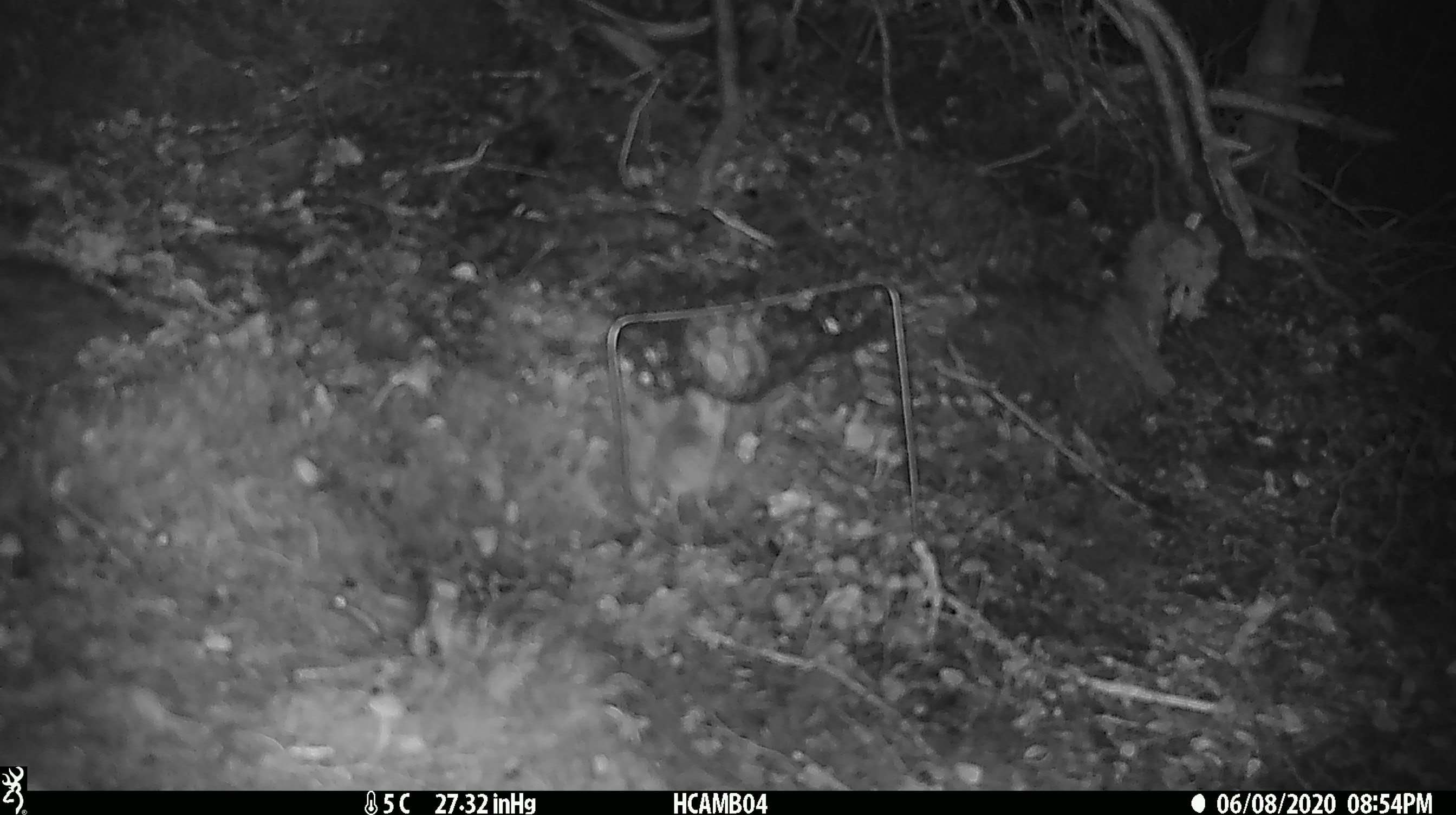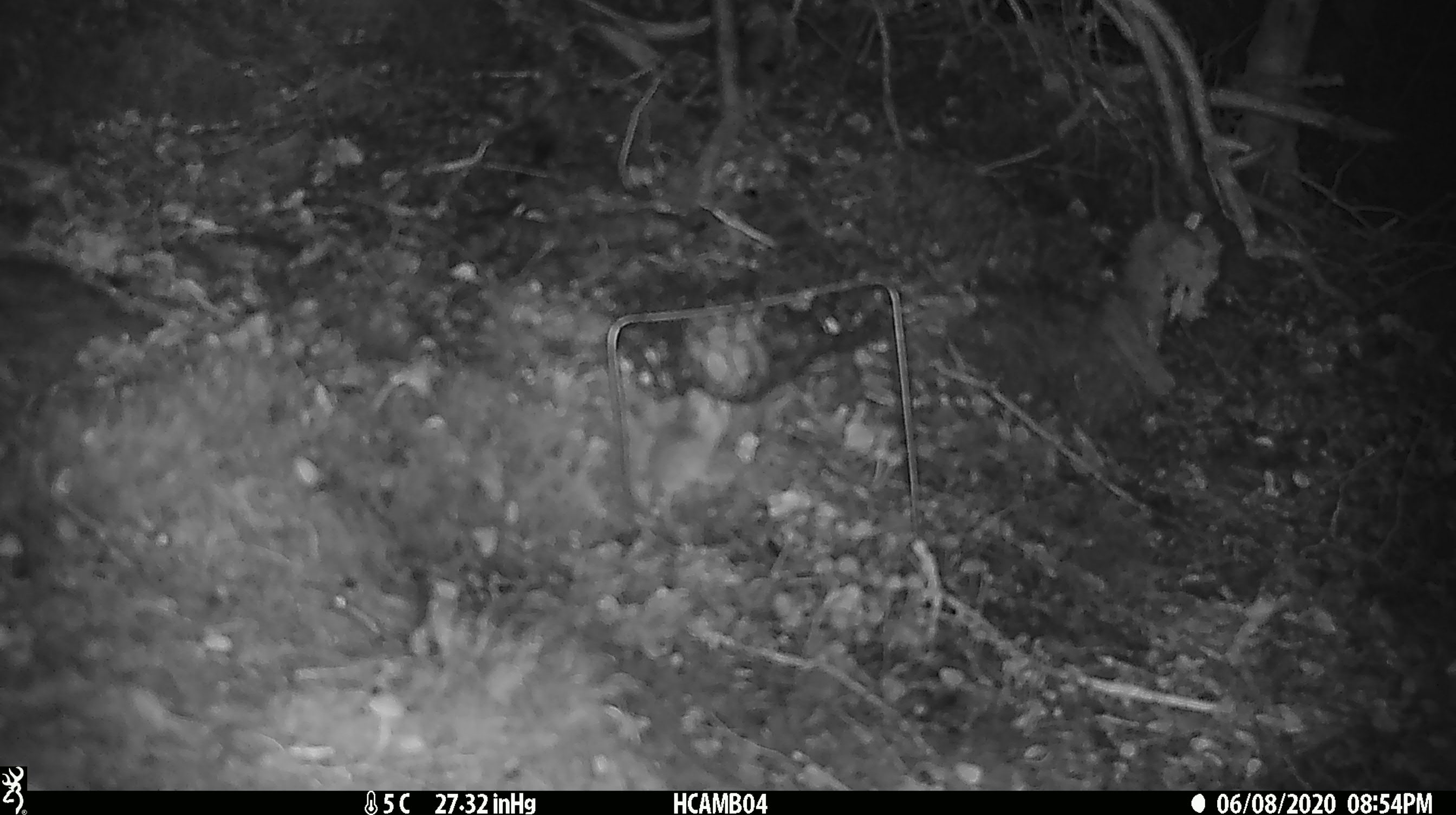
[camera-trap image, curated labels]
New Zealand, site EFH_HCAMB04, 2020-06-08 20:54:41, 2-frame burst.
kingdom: Animalia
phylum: Chordata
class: Mammalia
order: Rodentia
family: Muridae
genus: Mus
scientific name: Mus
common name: mouse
Mouse (Mus).